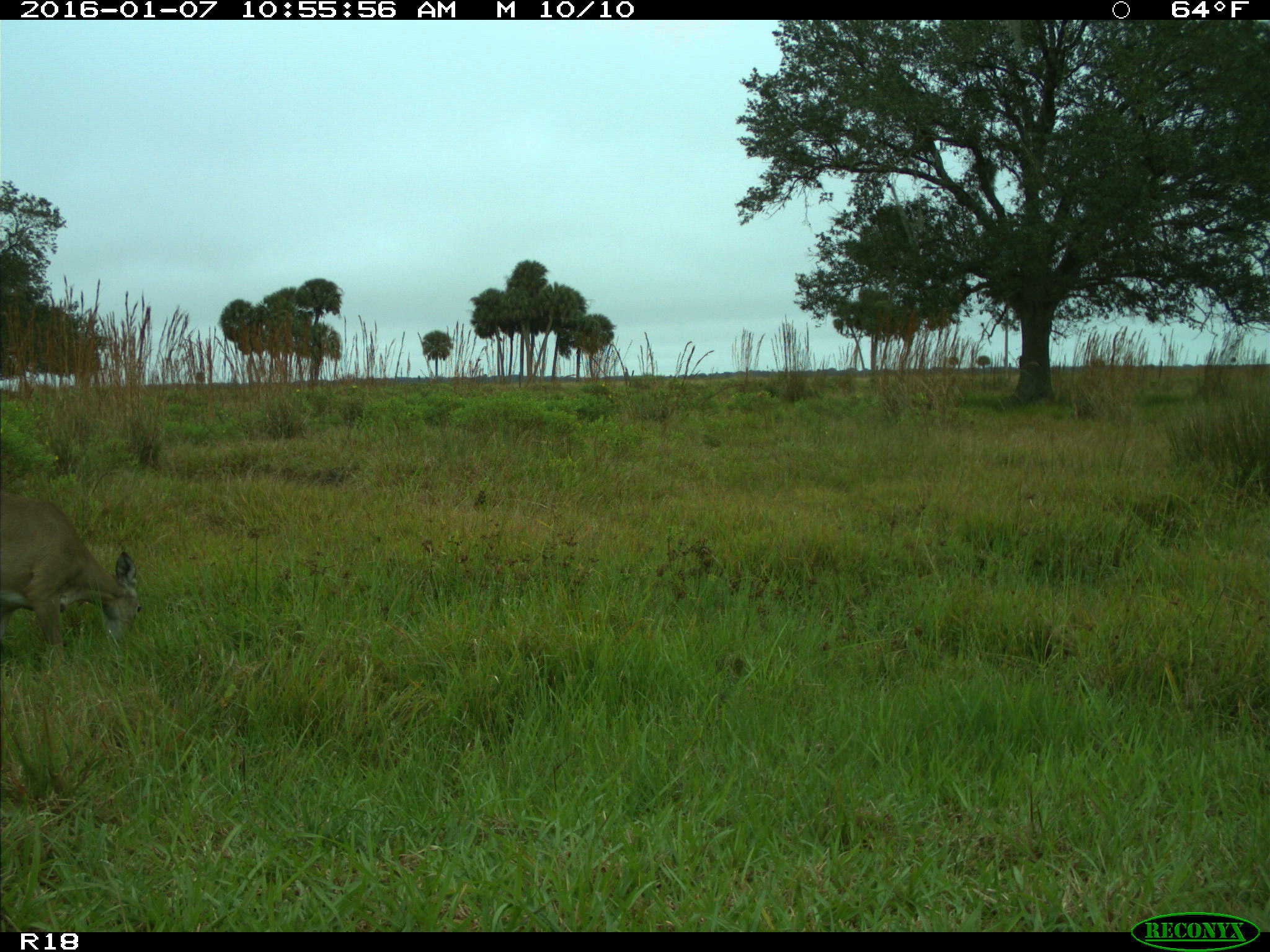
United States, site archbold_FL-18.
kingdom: Animalia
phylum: Chordata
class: Mammalia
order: Artiodactyla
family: Cervidae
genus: Odocoileus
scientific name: Odocoileus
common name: deer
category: unidentified deer